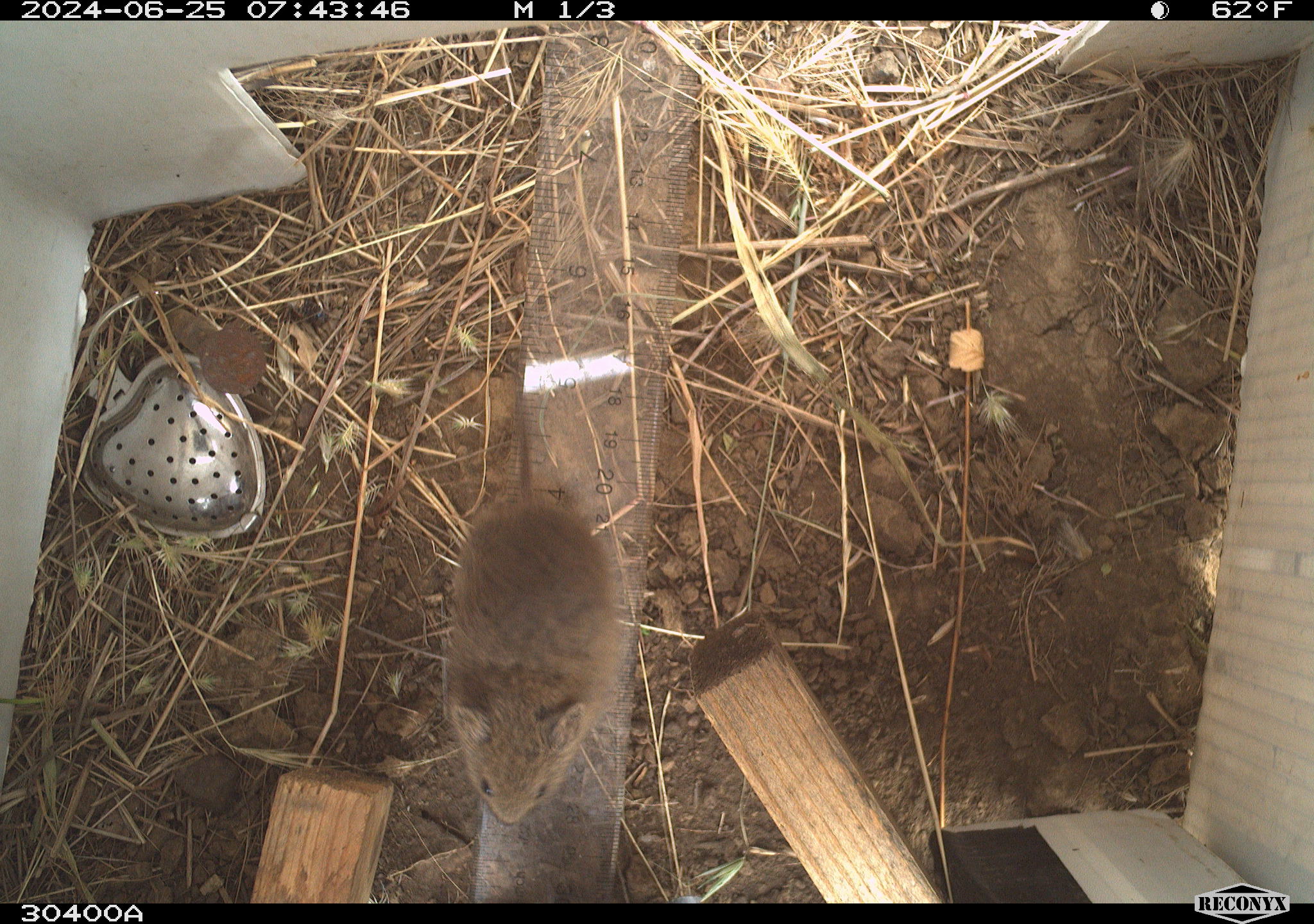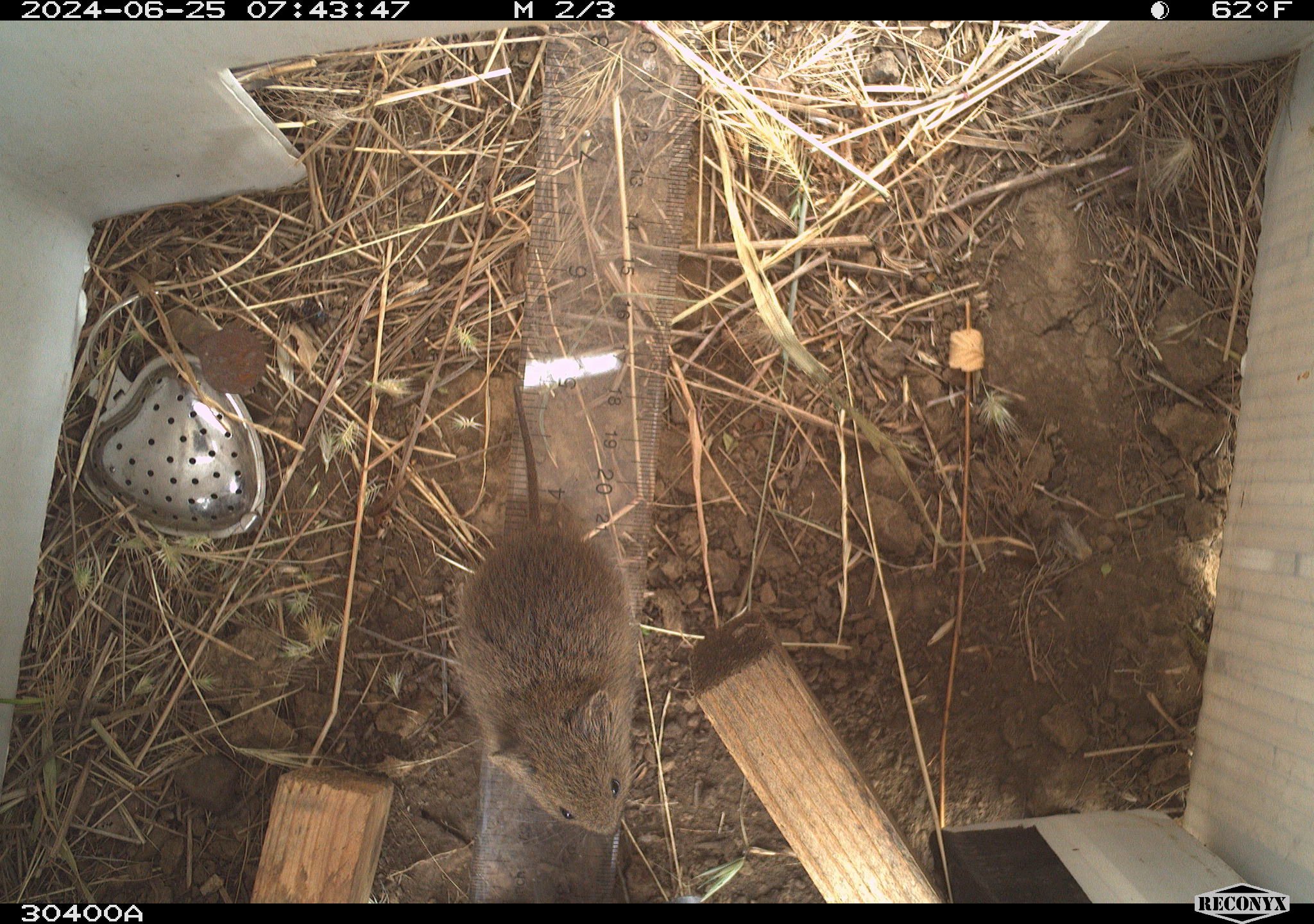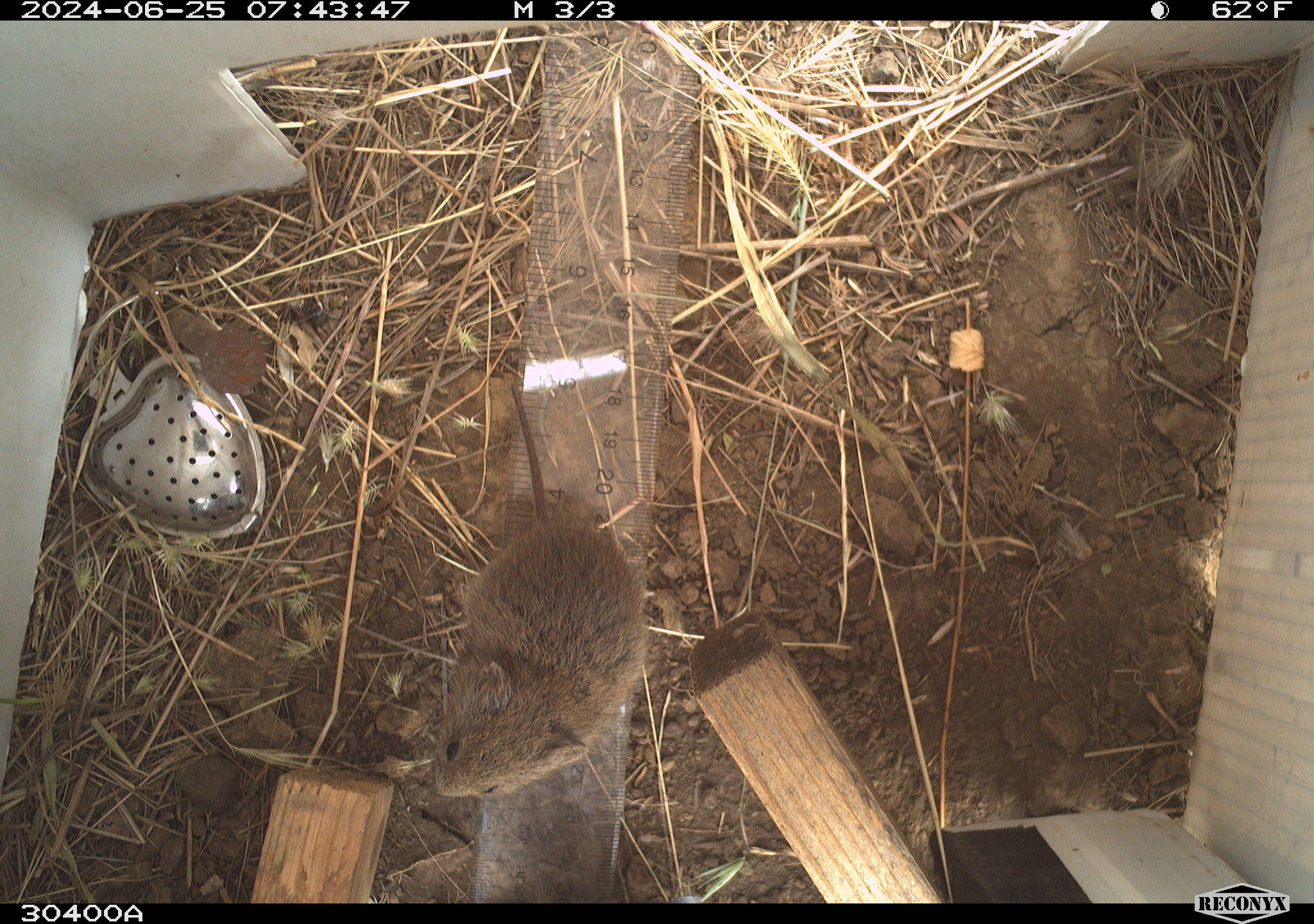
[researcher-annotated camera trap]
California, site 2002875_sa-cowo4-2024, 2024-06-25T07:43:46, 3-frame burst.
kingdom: Animalia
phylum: Chordata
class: Mammalia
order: Rodentia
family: Cricetidae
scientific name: Arvicolinae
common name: voles, lemmings, and muskrats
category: arvicolinae subfamily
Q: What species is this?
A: Arvicolinae subfamily (voles, lemmings, and muskrats) (Arvicolinae).